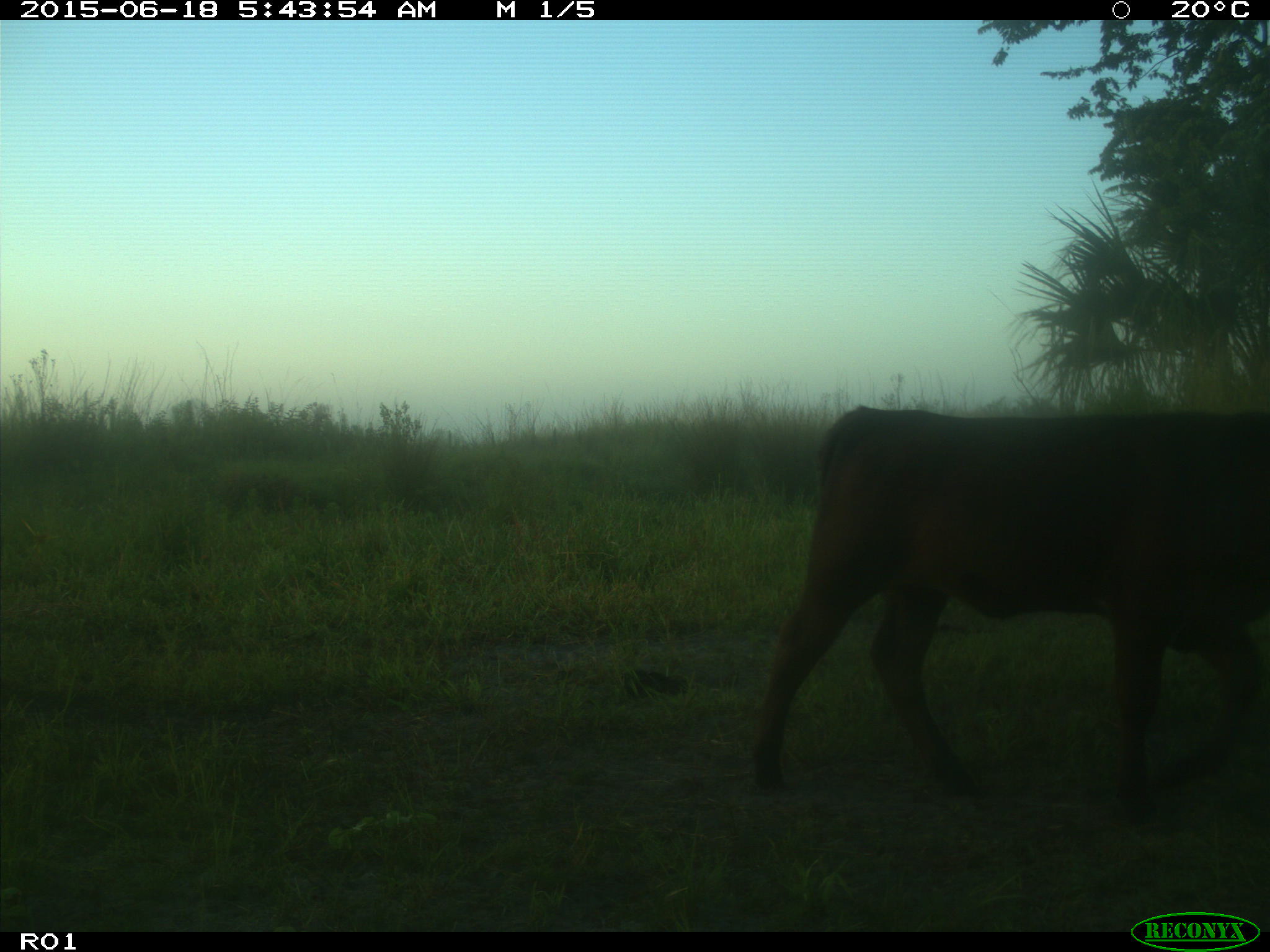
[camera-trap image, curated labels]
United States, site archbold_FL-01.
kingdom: Animalia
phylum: Chordata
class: Mammalia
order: Artiodactyla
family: Bovidae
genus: Bos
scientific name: Bos taurus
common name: domestic cow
Bos taurus (domestic cow).